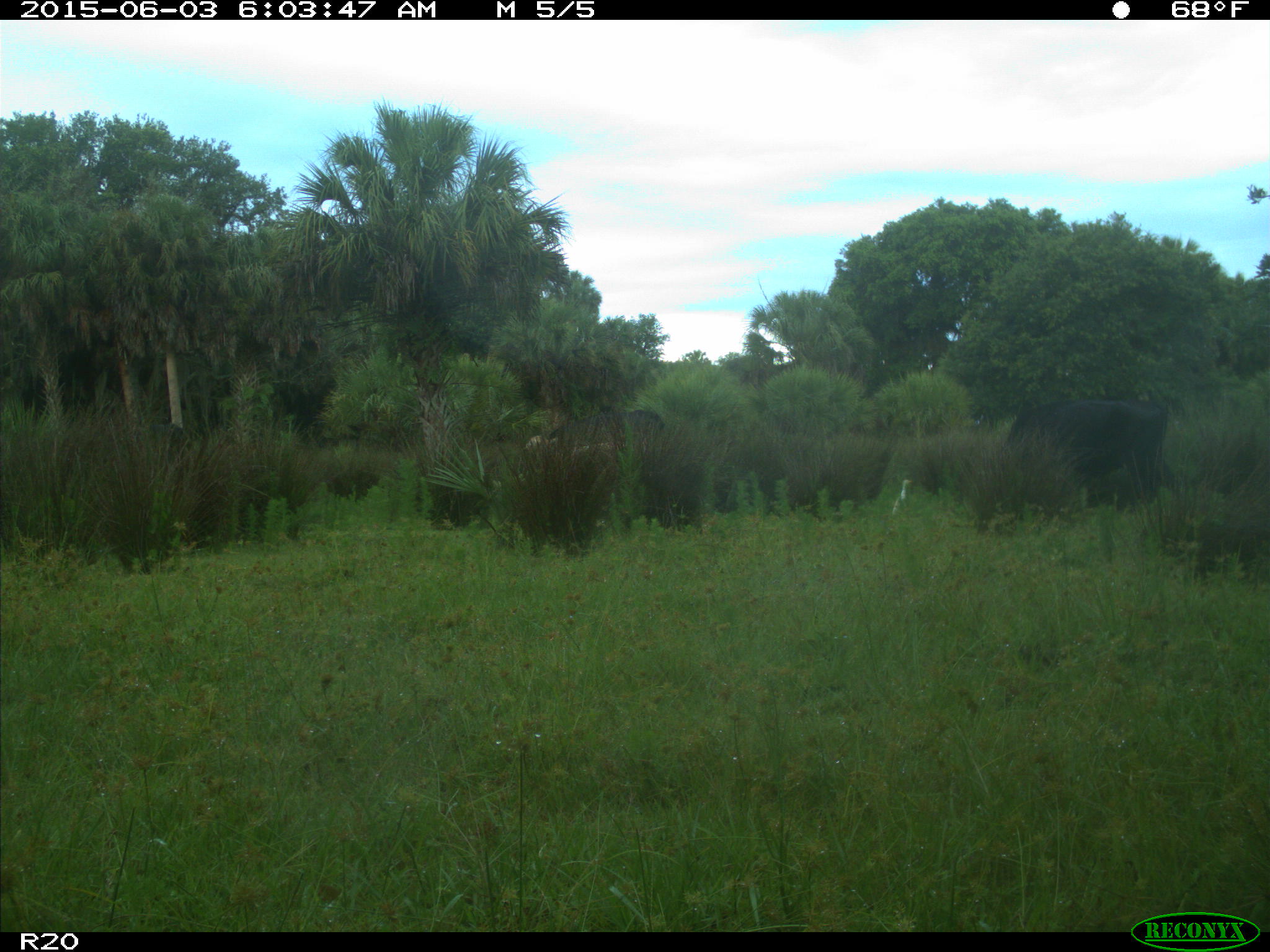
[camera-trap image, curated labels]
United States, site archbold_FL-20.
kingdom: Animalia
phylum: Chordata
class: Mammalia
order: Artiodactyla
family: Bovidae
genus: Bos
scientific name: Bos taurus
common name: domestic cow